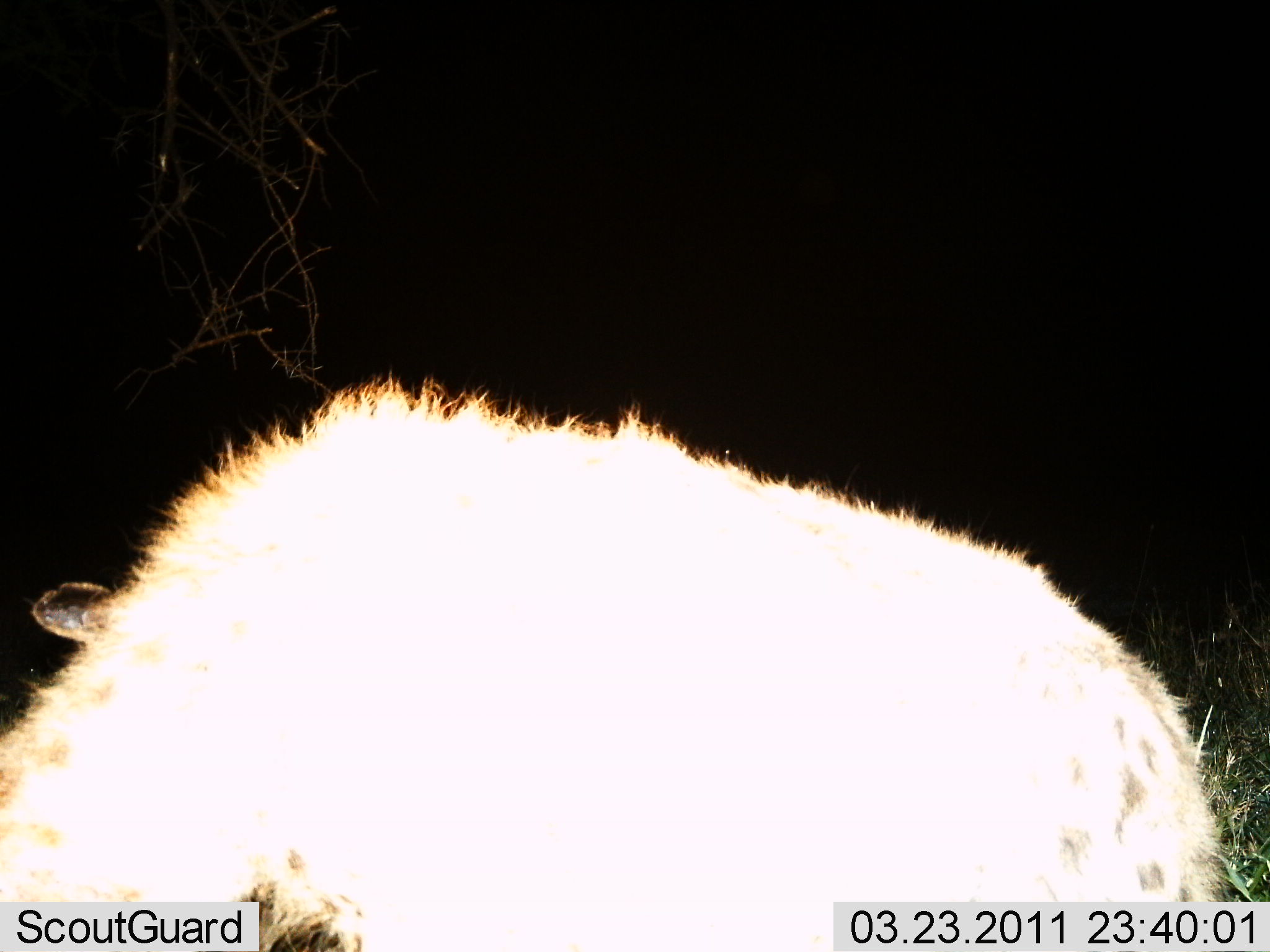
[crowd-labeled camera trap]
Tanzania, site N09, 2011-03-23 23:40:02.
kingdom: Animalia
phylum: Chordata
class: Mammalia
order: Carnivora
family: Hyaenidae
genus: Crocuta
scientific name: Crocuta crocuta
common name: spotted hyena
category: hyenaspotted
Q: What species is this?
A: Hyenaspotted (spotted hyena) (Crocuta crocuta).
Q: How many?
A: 1.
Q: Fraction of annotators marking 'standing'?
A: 91%.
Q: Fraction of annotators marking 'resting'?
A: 9%.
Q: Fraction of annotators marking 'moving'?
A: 9%.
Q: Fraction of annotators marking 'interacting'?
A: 18%.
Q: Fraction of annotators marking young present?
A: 0%.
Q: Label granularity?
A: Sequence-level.